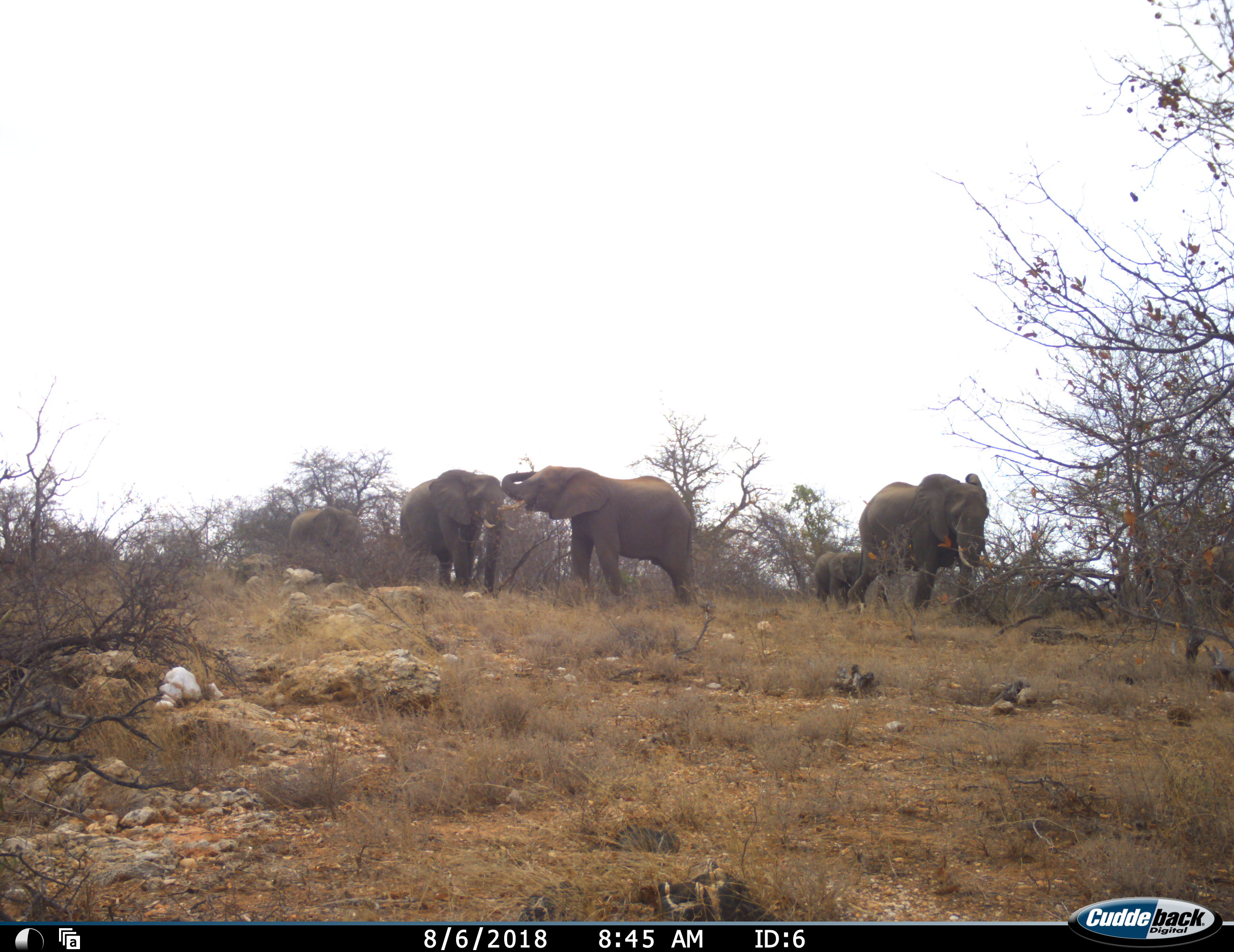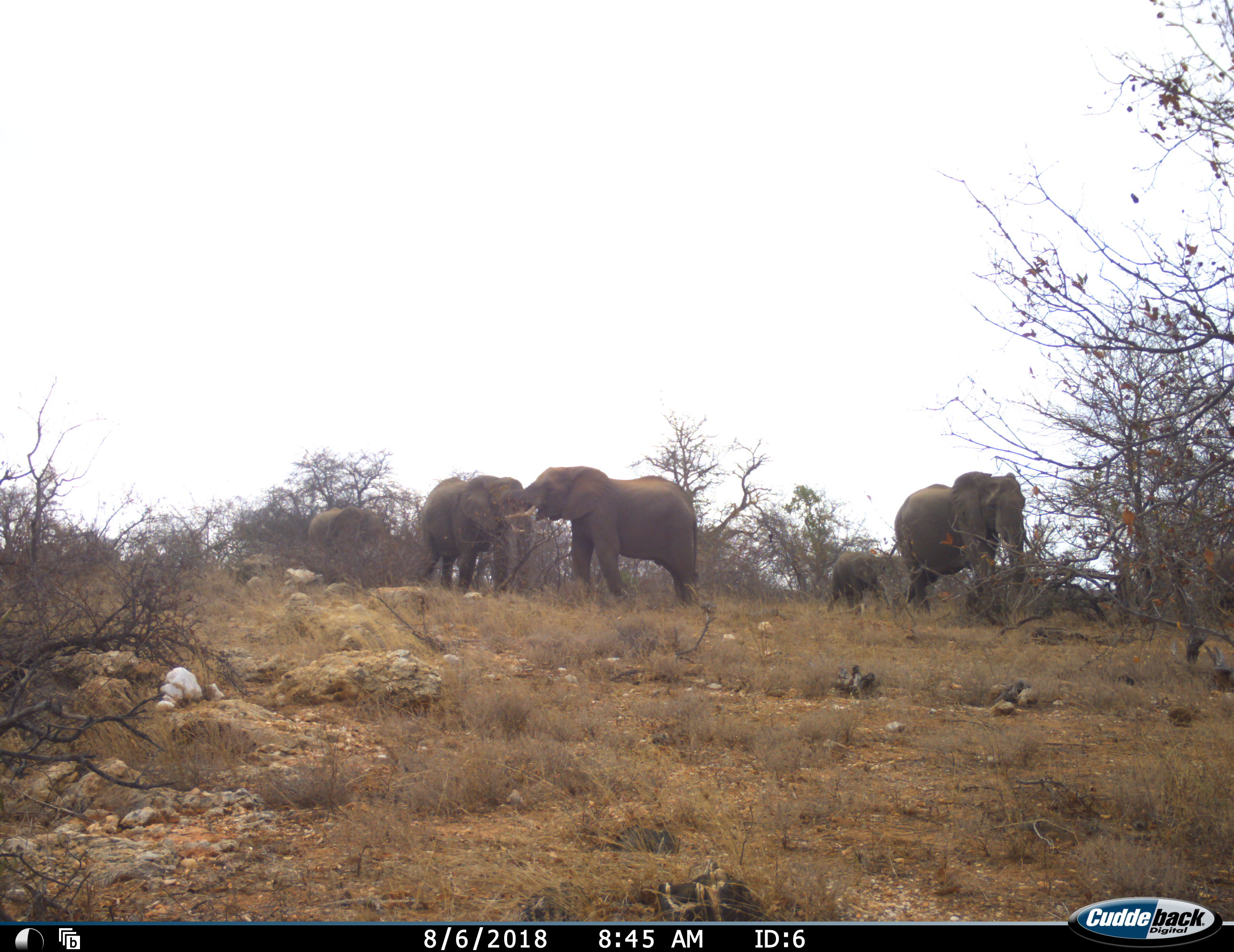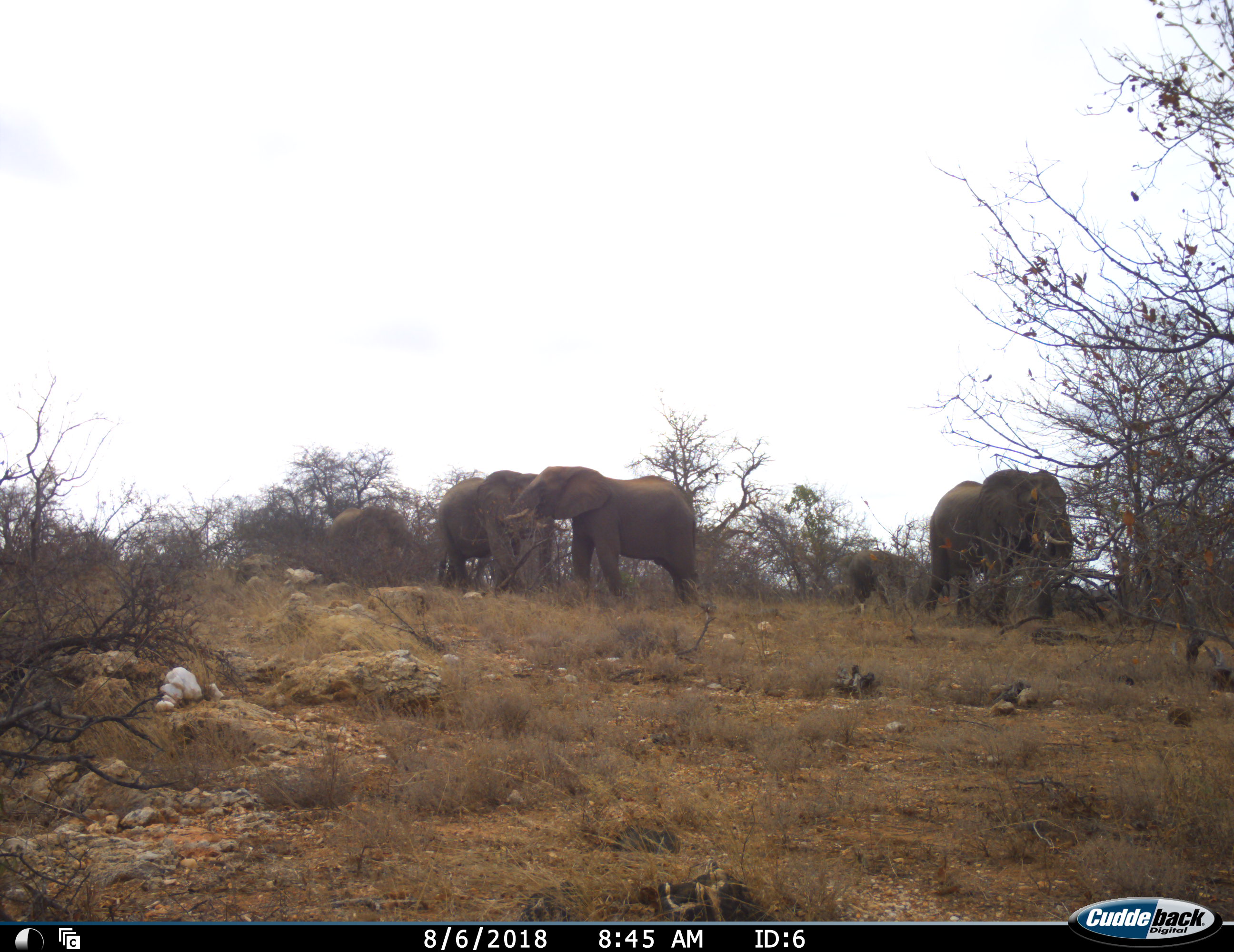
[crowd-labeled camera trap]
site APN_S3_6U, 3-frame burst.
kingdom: Animalia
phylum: Chordata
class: Mammalia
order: Proboscidea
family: Elephantidae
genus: Loxodonta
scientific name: Loxodonta africana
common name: african bush elephant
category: elephant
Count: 5.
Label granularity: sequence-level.